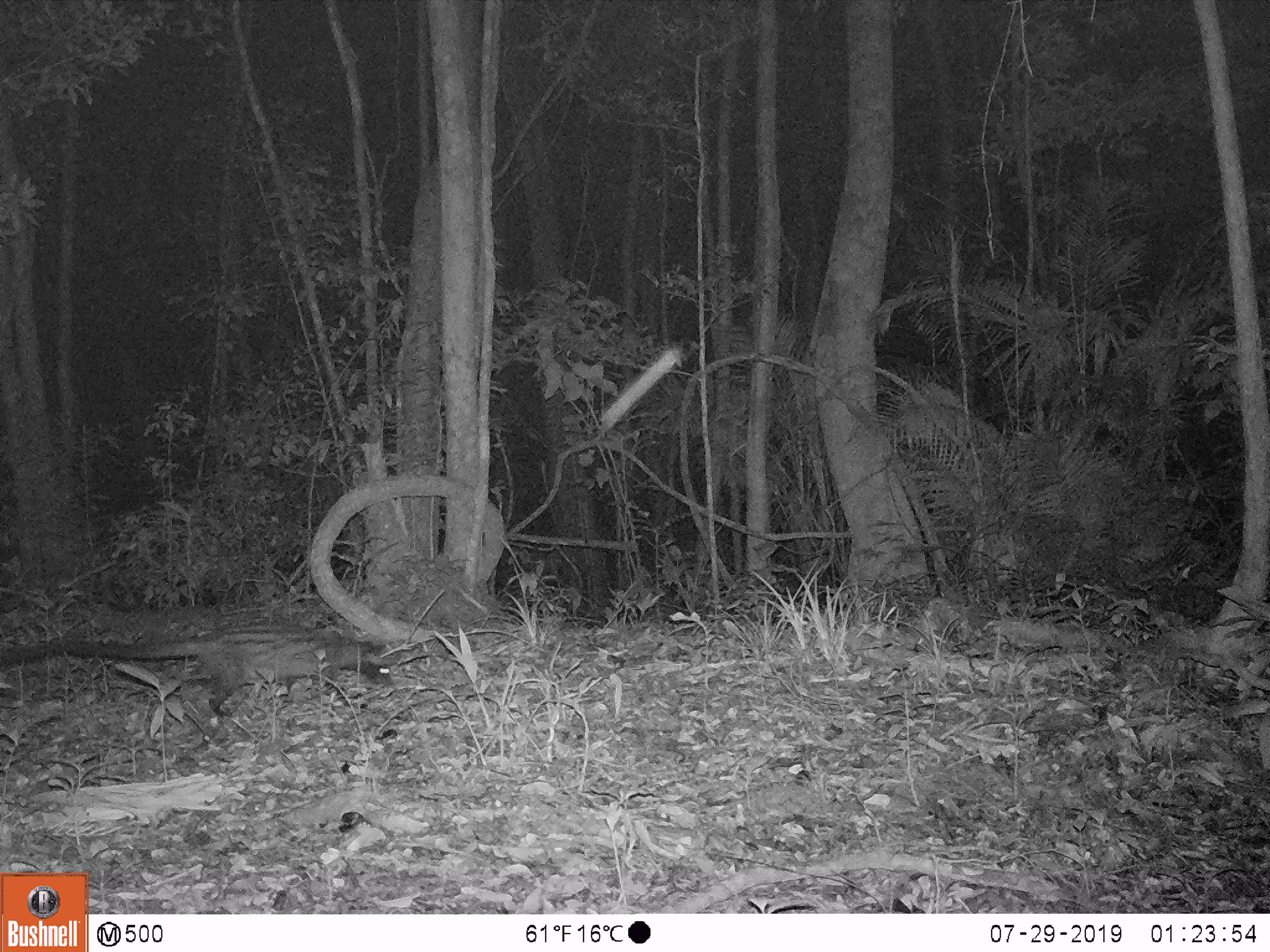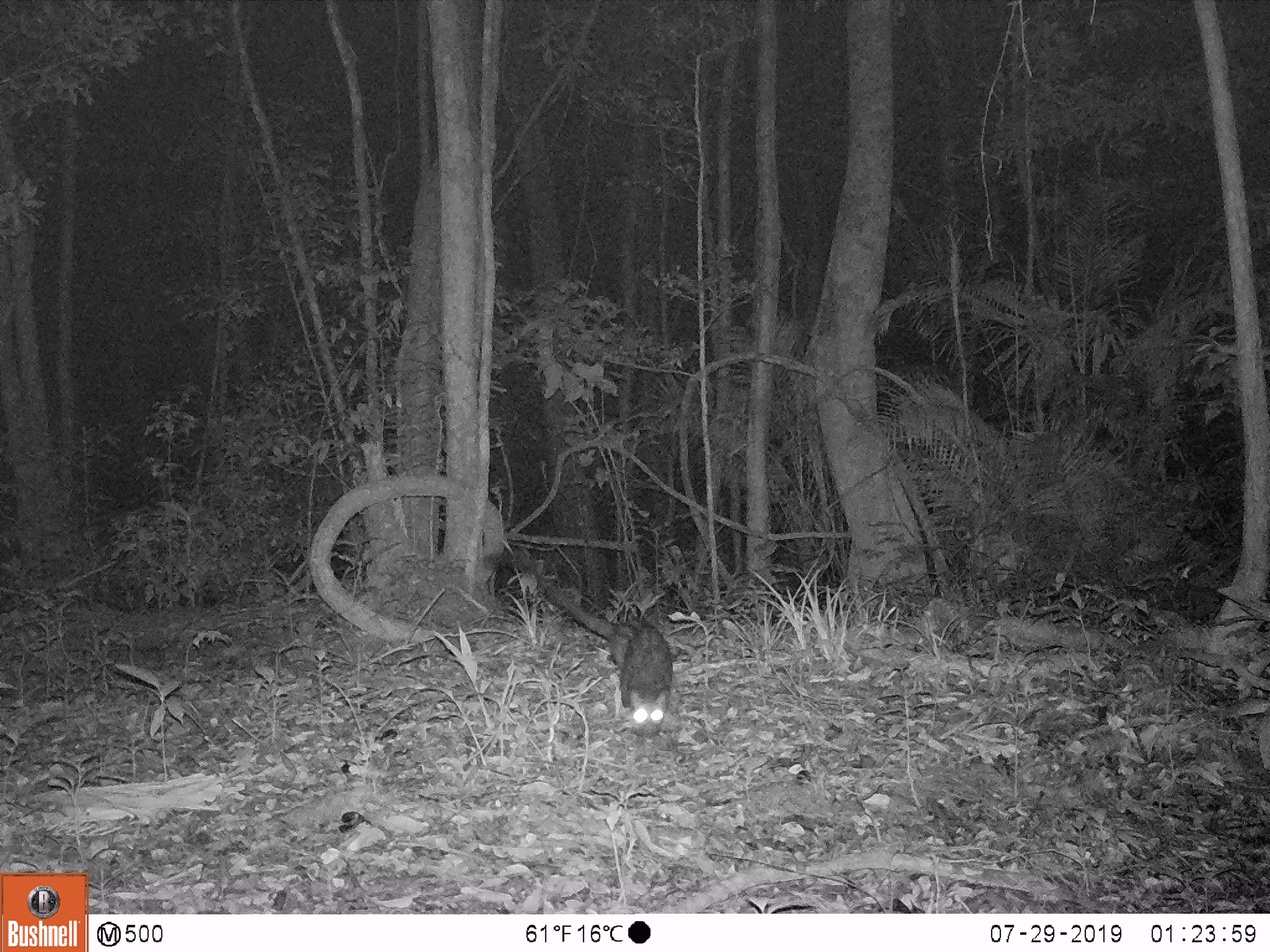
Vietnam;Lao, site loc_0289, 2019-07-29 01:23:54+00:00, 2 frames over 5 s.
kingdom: Animalia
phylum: Chordata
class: Mammalia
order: Carnivora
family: Viverridae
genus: Paradoxurus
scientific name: Paradoxurus hermaphroditus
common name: common palm civet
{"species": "common palm civet (Paradoxurus hermaphroditus)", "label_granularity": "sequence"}